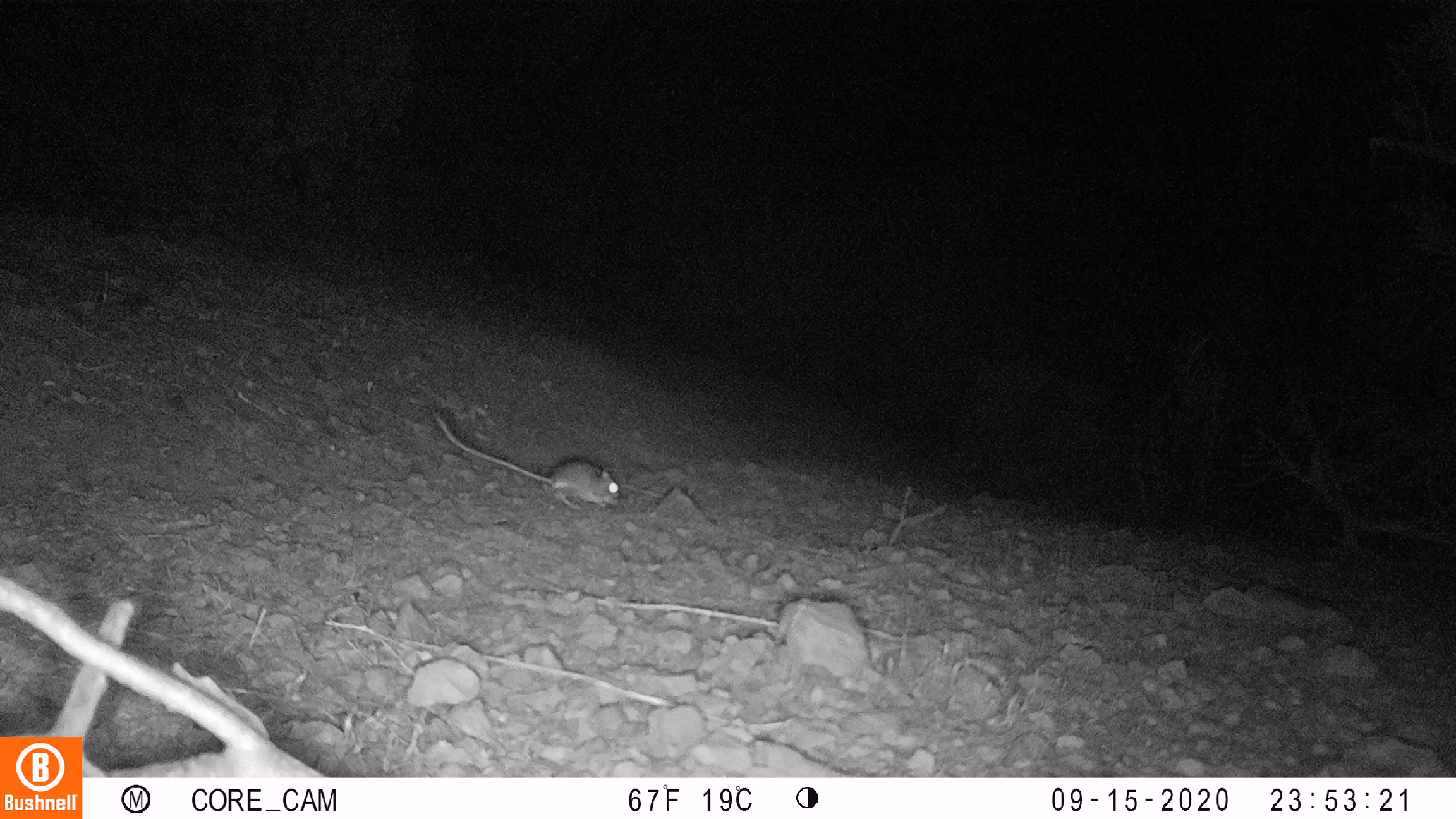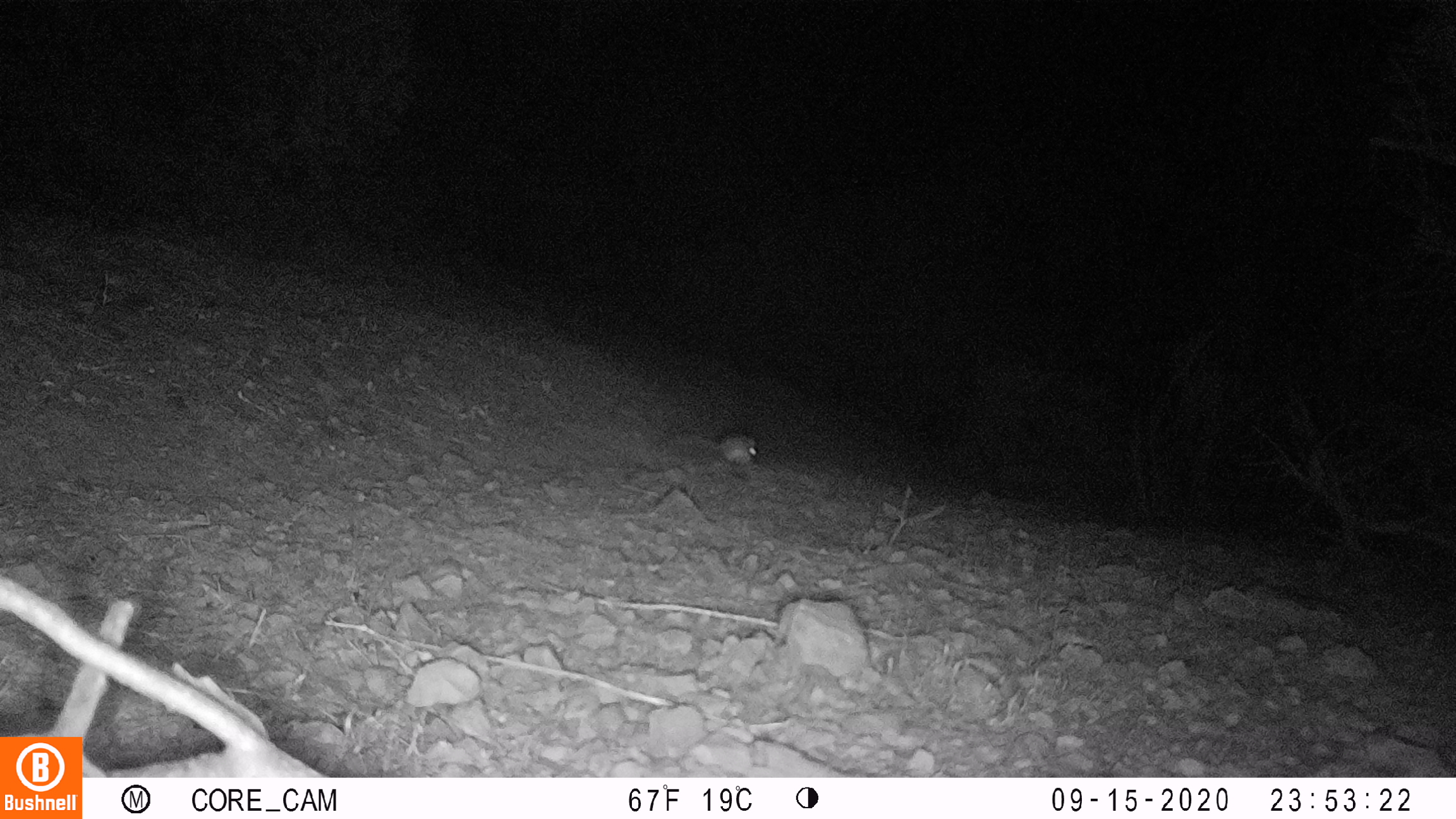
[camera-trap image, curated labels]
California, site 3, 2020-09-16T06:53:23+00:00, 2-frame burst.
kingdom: Animalia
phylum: Chordata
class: Mammalia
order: Rodentia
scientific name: Rodentia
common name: mouse or rat